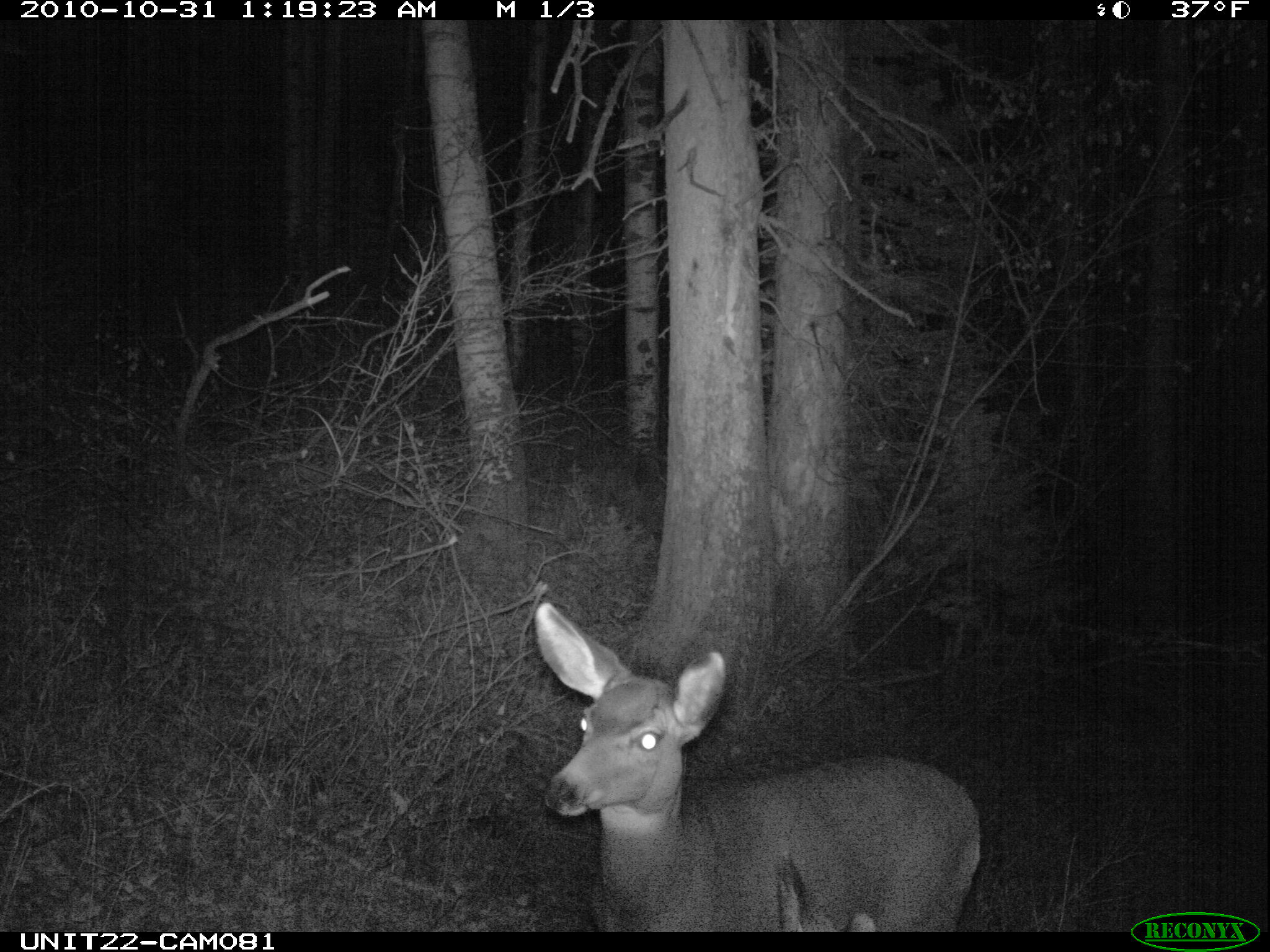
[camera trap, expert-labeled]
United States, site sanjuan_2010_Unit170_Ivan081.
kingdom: Animalia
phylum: Chordata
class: Mammalia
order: Artiodactyla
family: Cervidae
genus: Odocoileus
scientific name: Odocoileus hemionus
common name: mule deer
Odocoileus hemionus (mule deer).